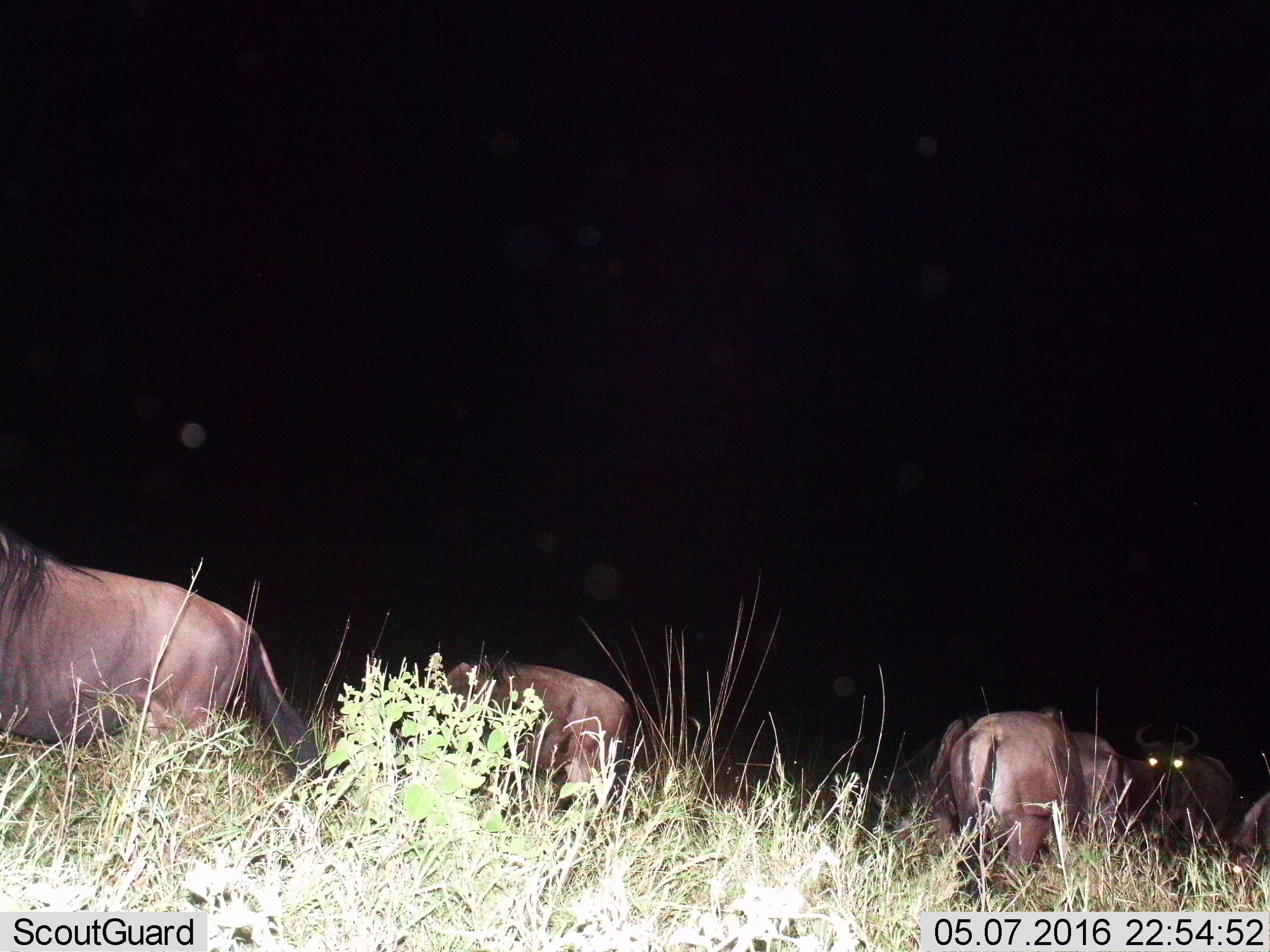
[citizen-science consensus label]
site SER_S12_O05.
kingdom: Animalia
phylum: Chordata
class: Mammalia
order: Artiodactyla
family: Bovidae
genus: Connochaetes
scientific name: Connochaetes taurinus taurinus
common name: blue wildebeest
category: wildebeestblue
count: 6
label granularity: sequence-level